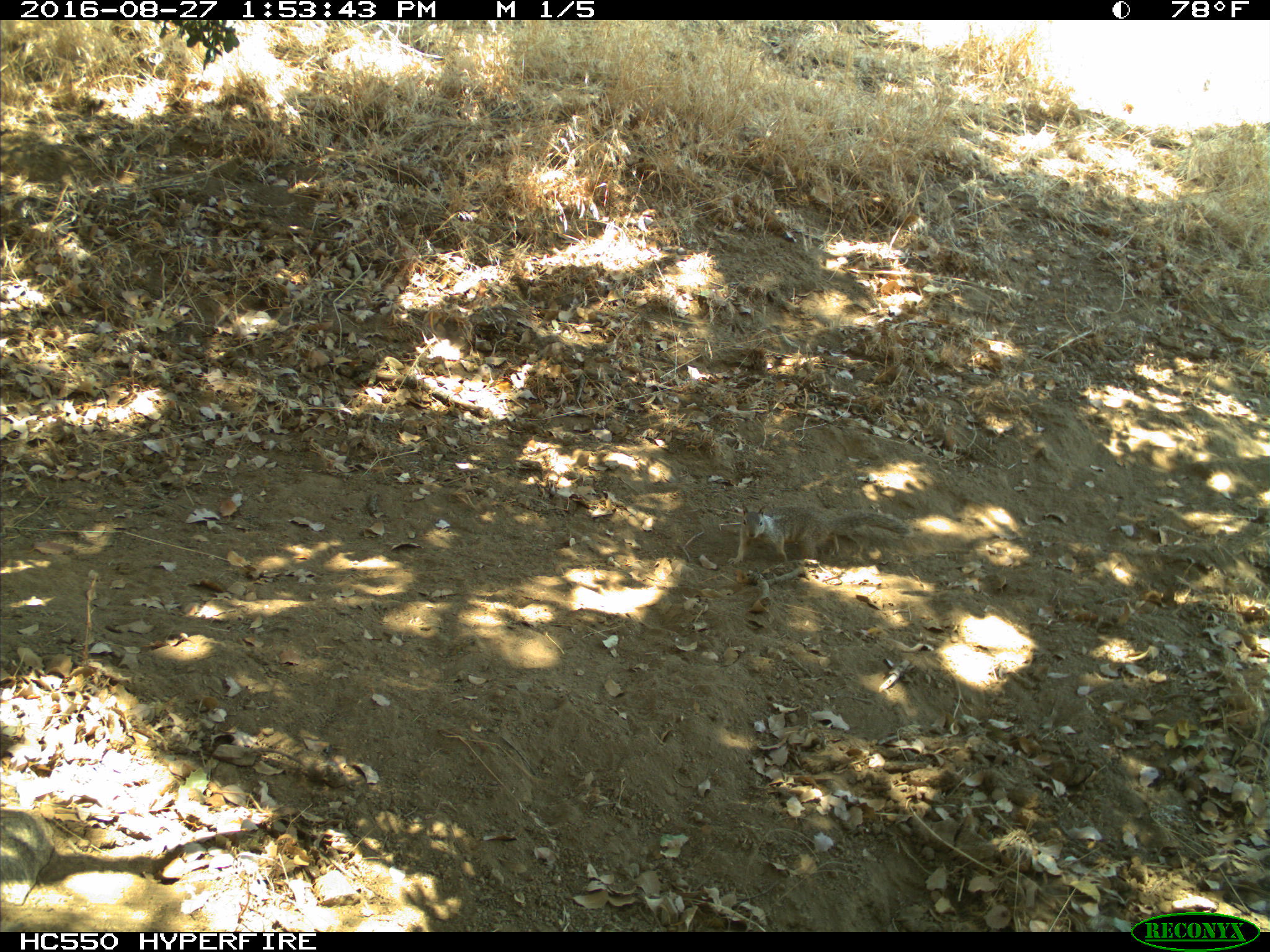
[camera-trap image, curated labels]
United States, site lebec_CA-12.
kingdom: Animalia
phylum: Chordata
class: Mammalia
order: Rodentia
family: Sciuridae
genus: Otospermophilus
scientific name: Otospermophilus beecheyi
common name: california ground squirrel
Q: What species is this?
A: Otospermophilus beecheyi (california ground squirrel).